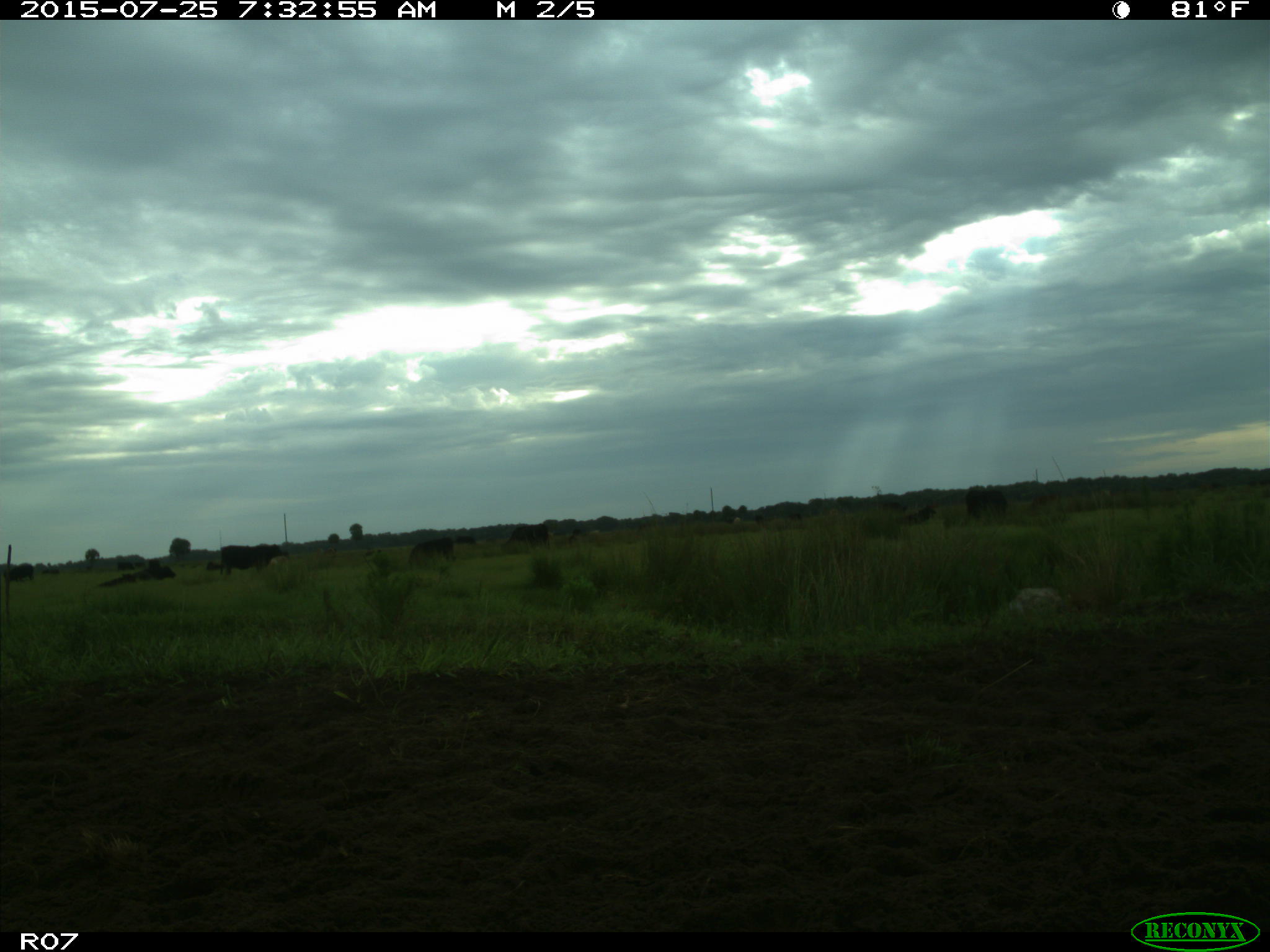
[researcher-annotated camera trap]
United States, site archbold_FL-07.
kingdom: Animalia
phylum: Chordata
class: Mammalia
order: Artiodactyla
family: Bovidae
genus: Bos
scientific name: Bos taurus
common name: domestic cow